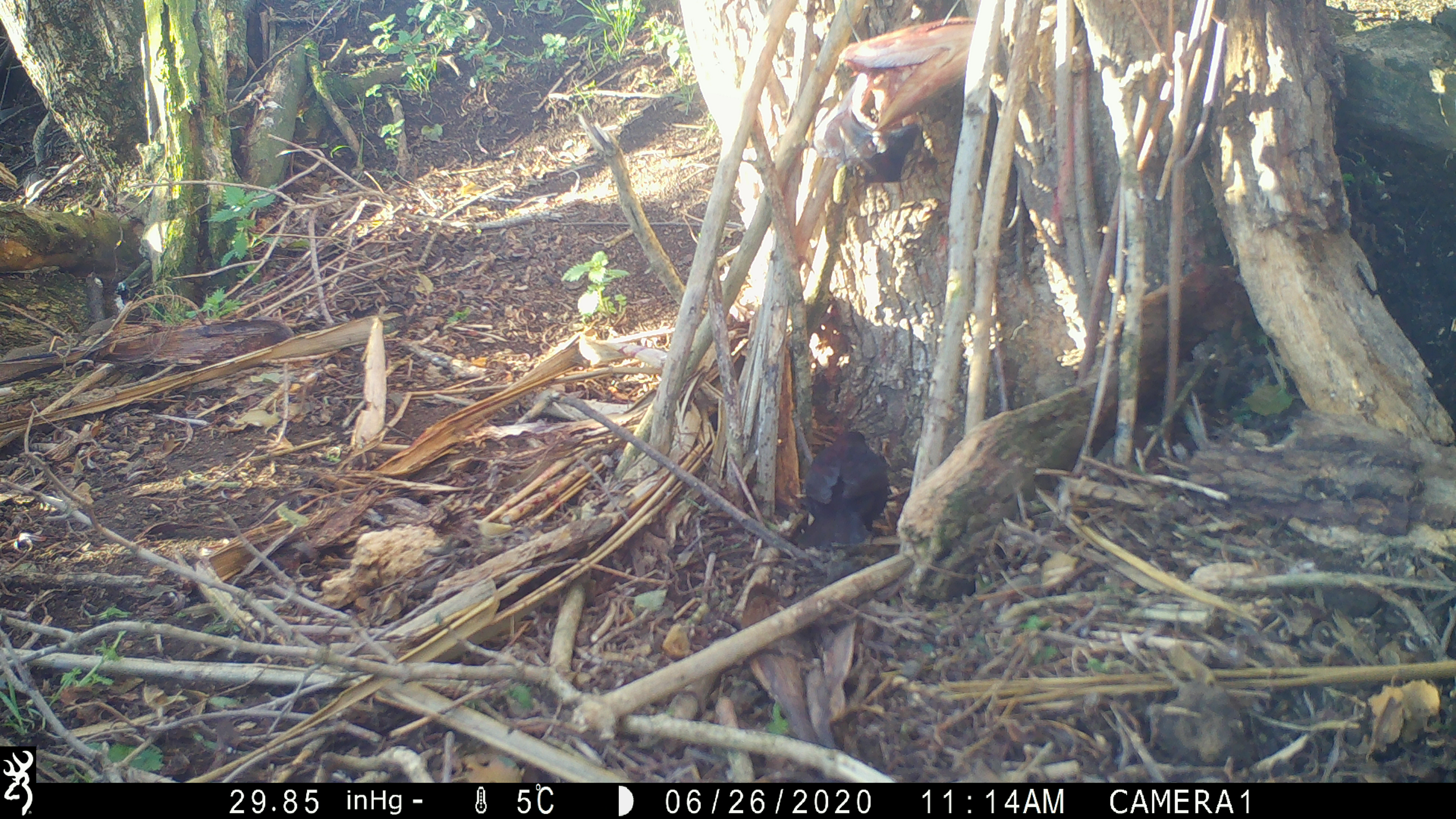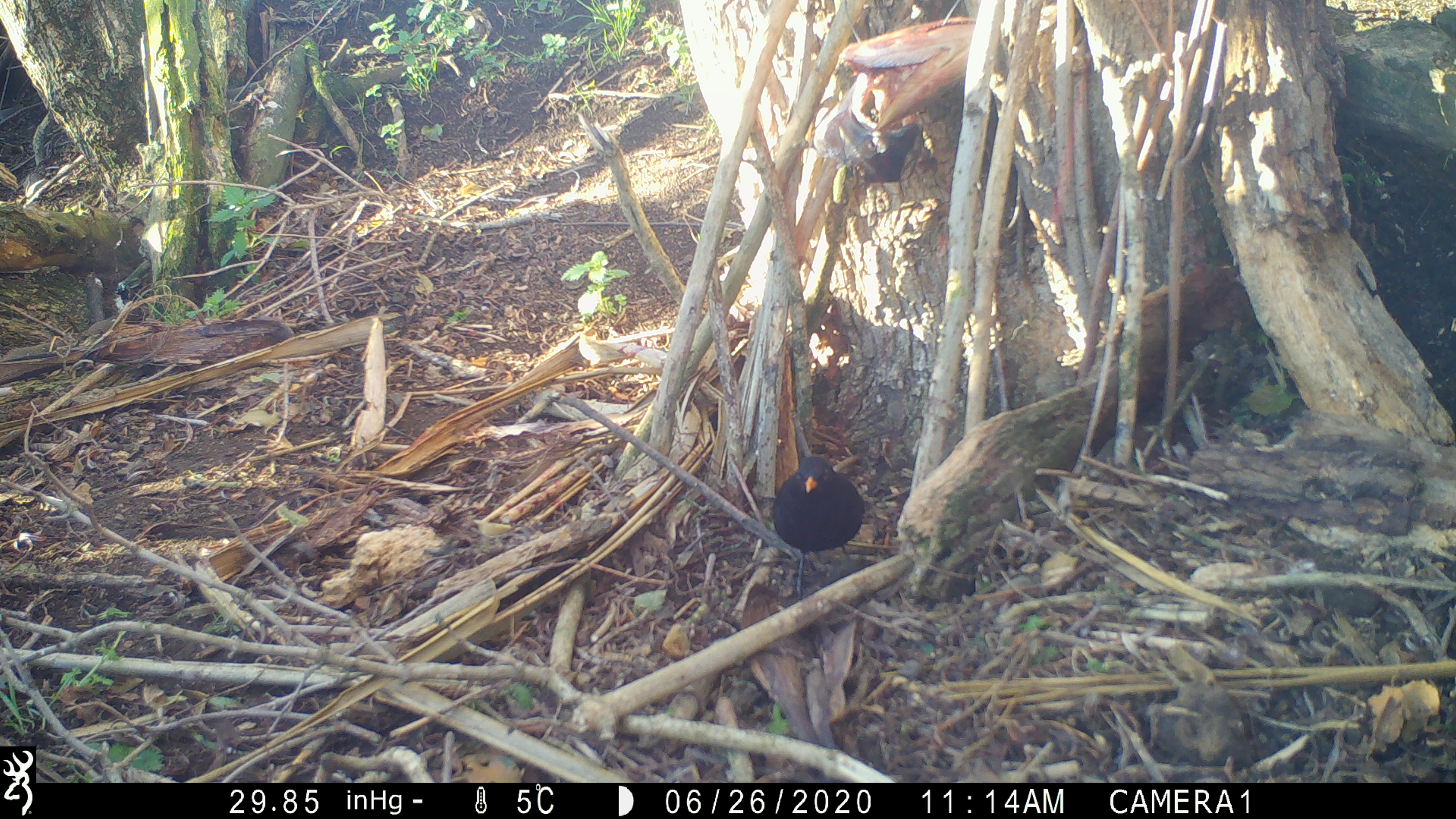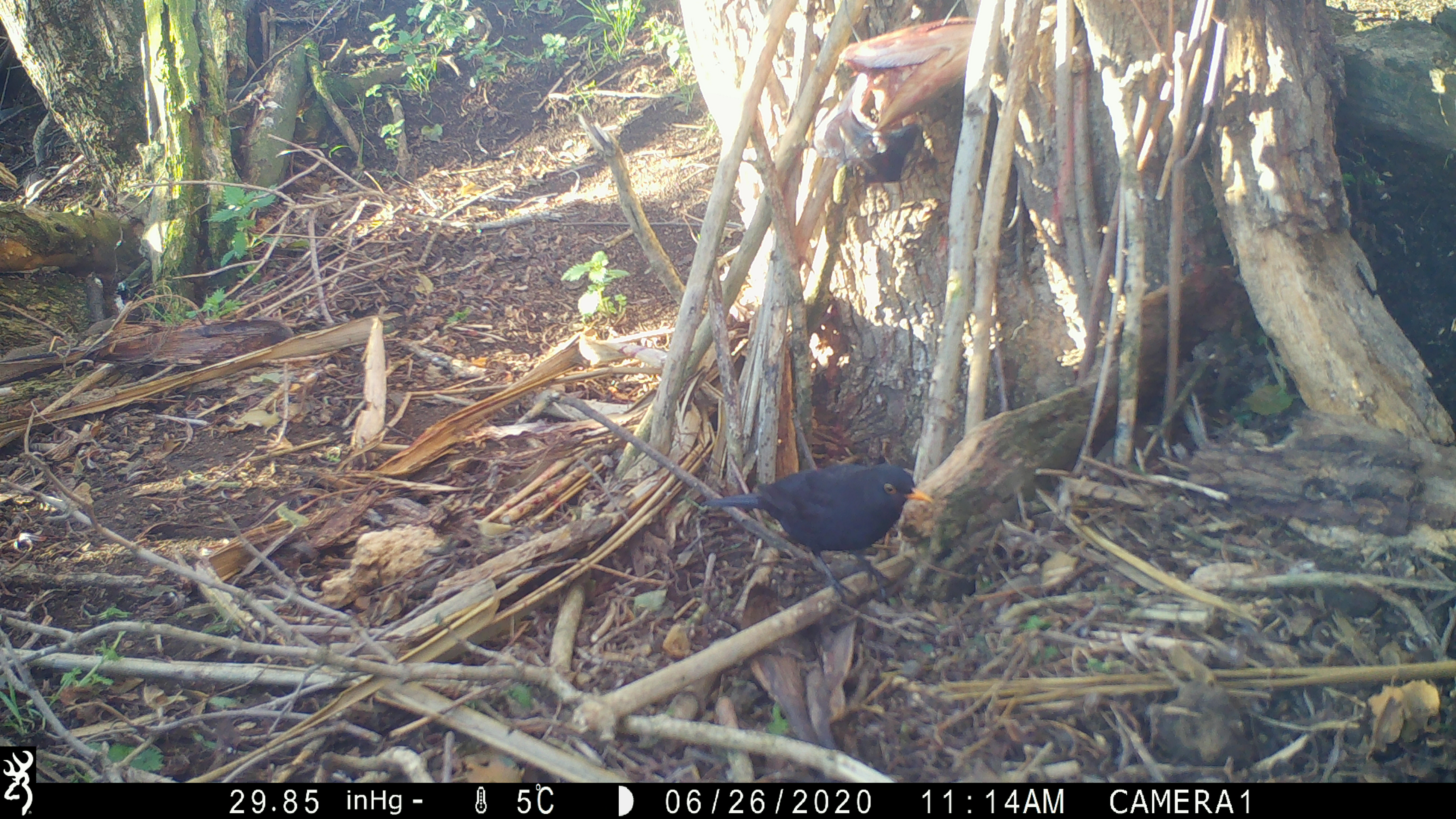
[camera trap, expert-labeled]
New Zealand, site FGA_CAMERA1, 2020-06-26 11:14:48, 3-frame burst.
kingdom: Animalia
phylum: Chordata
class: Aves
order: Passeriformes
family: Turdidae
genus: Turdus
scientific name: Turdus merula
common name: eurasian blackbird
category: blackbird